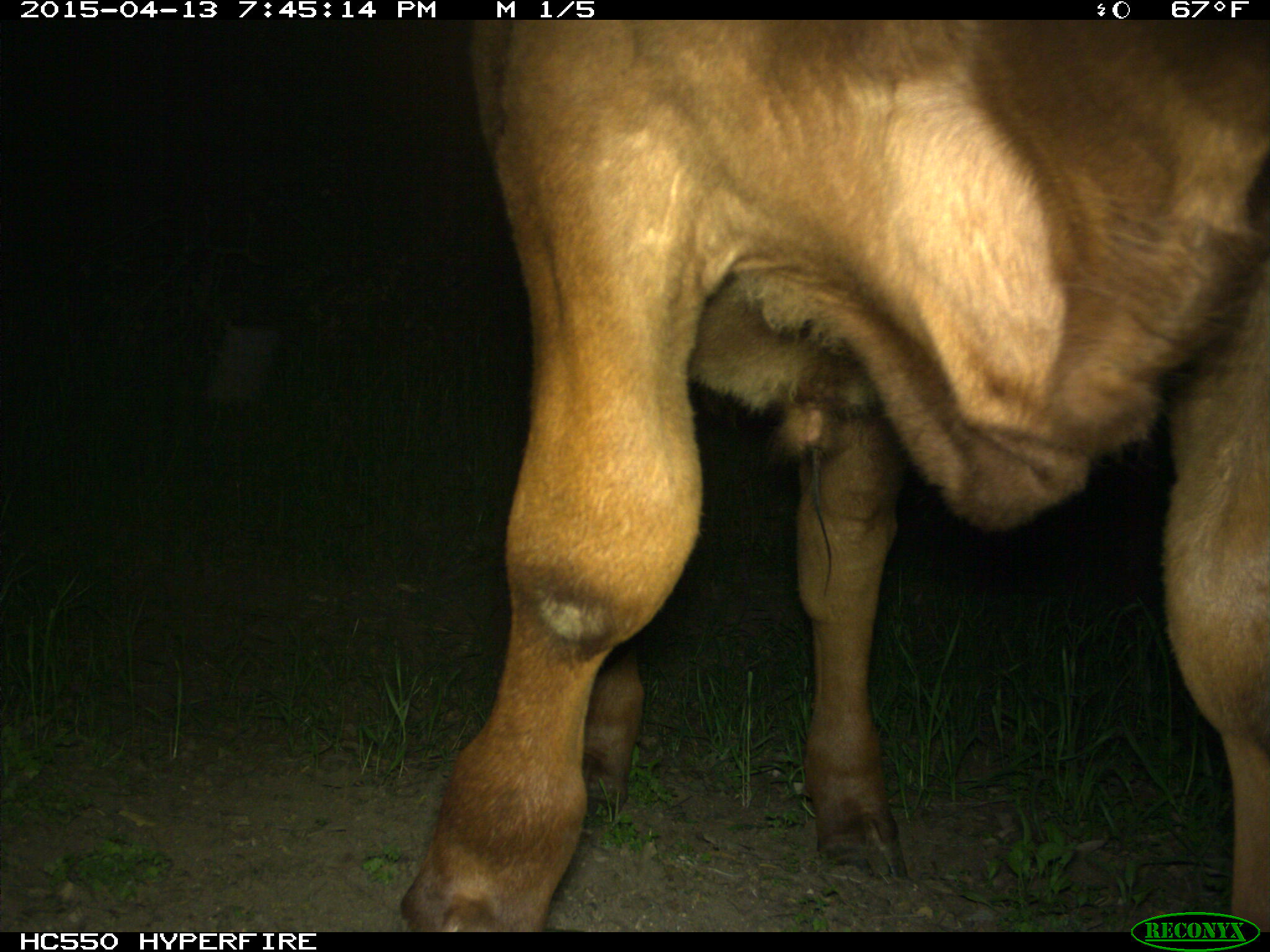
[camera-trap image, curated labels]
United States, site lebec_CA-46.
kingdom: Animalia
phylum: Chordata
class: Mammalia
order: Artiodactyla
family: Bovidae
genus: Bos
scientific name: Bos taurus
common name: domestic cow